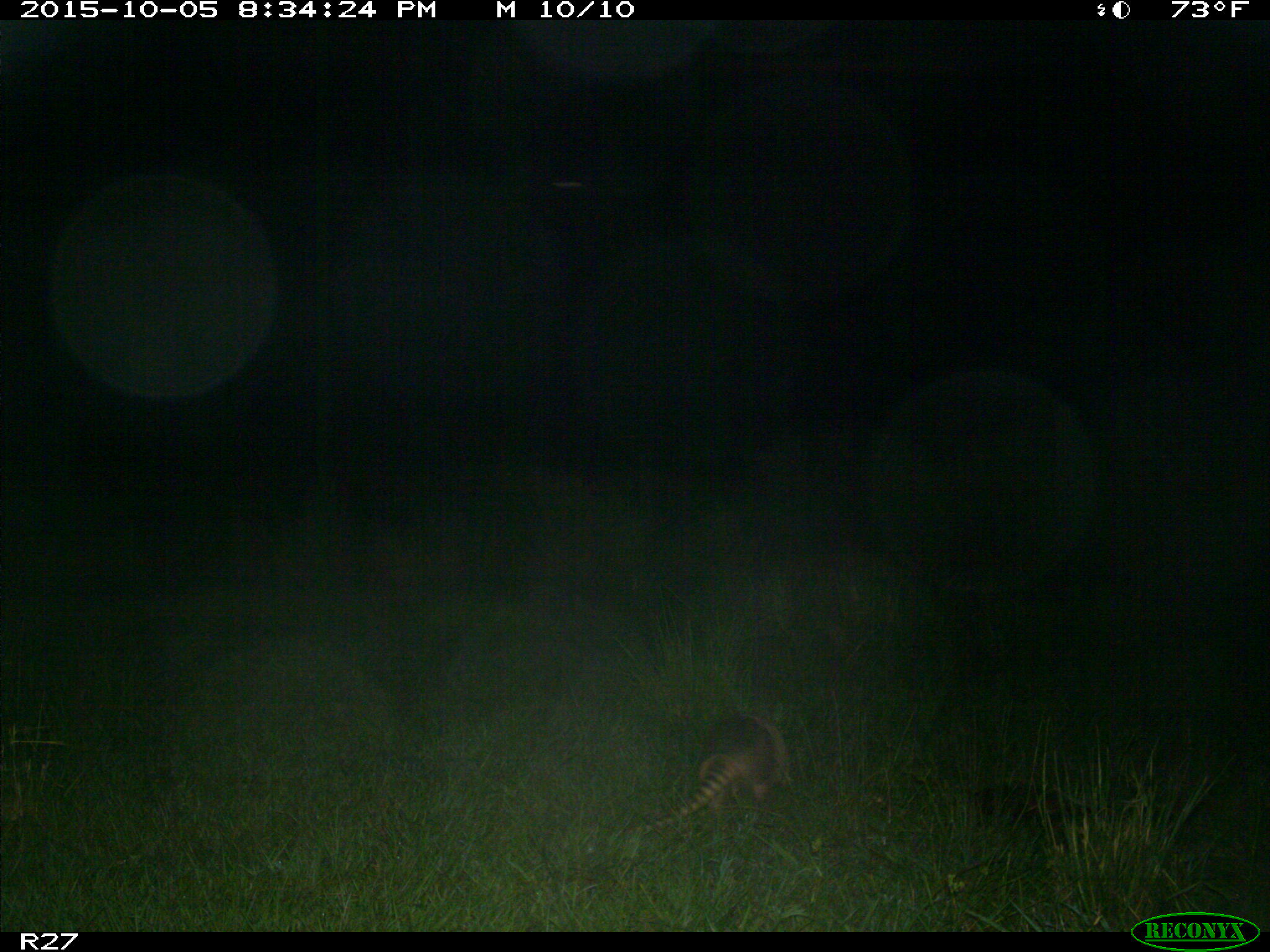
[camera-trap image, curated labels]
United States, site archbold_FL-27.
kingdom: Animalia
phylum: Chordata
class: Mammalia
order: Cingulata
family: Dasypodidae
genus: Dasypus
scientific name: Dasypus novemcinctus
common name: nine-banded armadillo